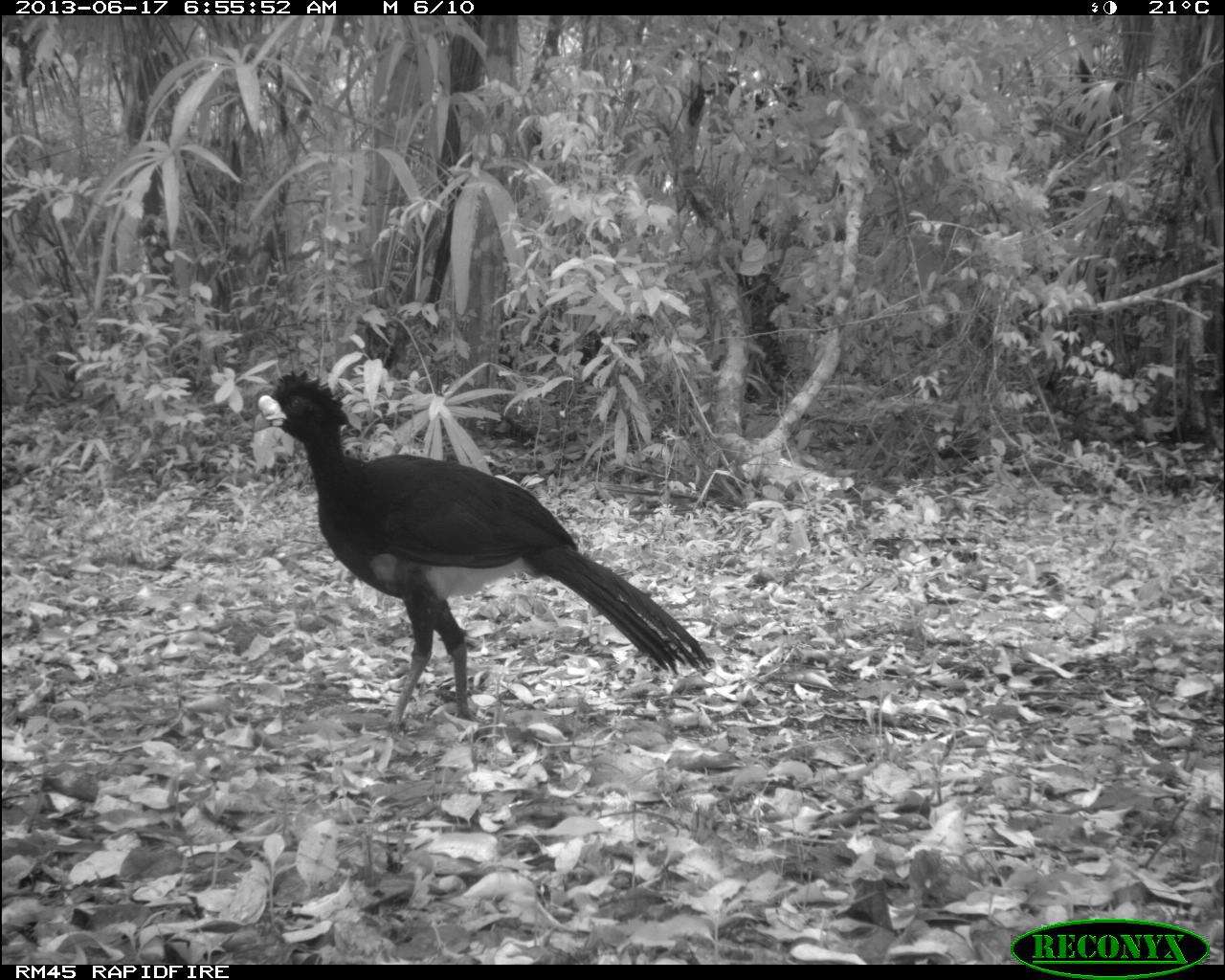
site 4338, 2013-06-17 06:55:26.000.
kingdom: Animalia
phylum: Chordata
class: Aves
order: Galliformes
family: Cracidae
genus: Crax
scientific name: Crax rubra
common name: great curassow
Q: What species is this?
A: Crax rubra (great curassow).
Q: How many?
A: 1.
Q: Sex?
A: Male.